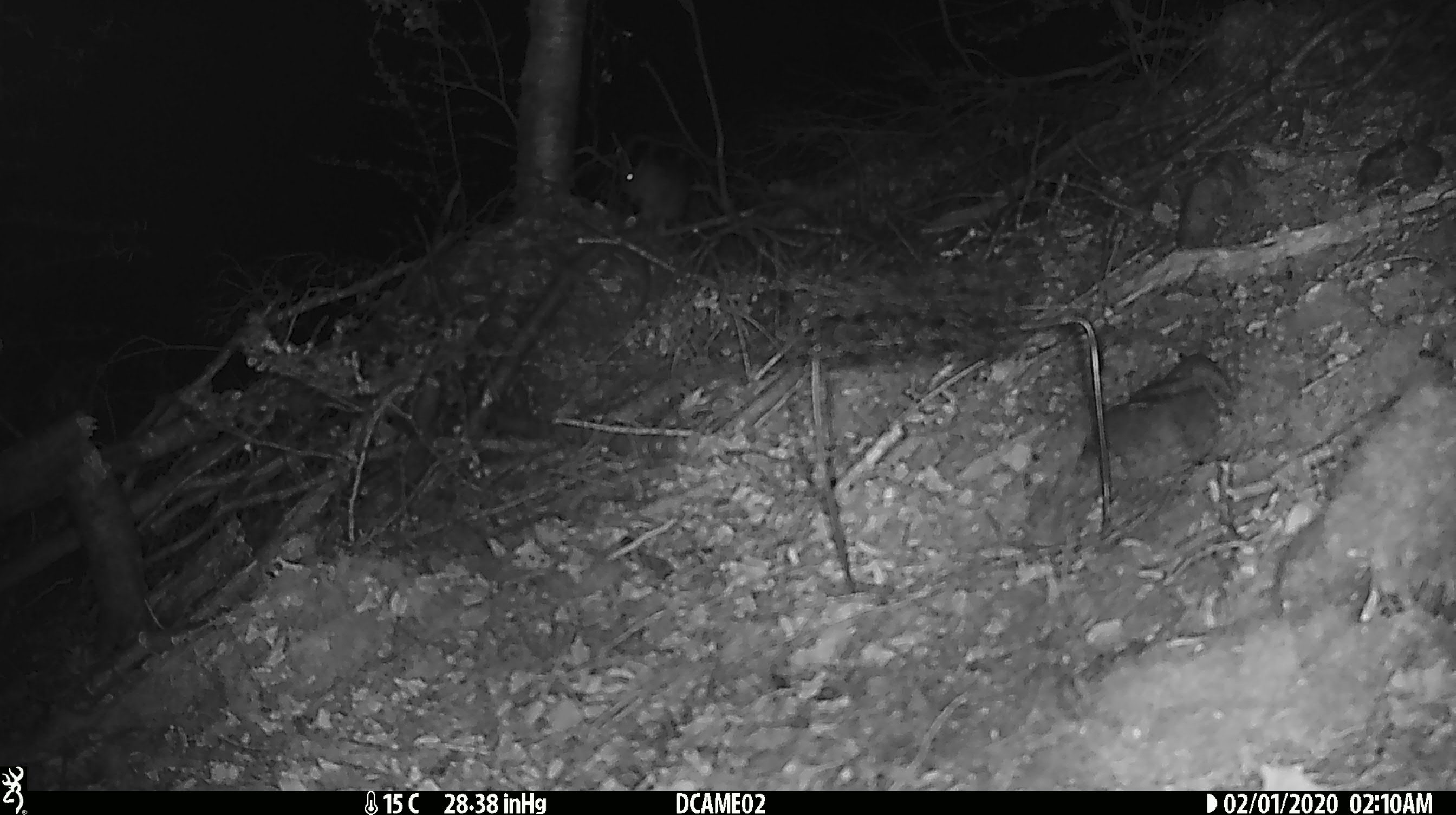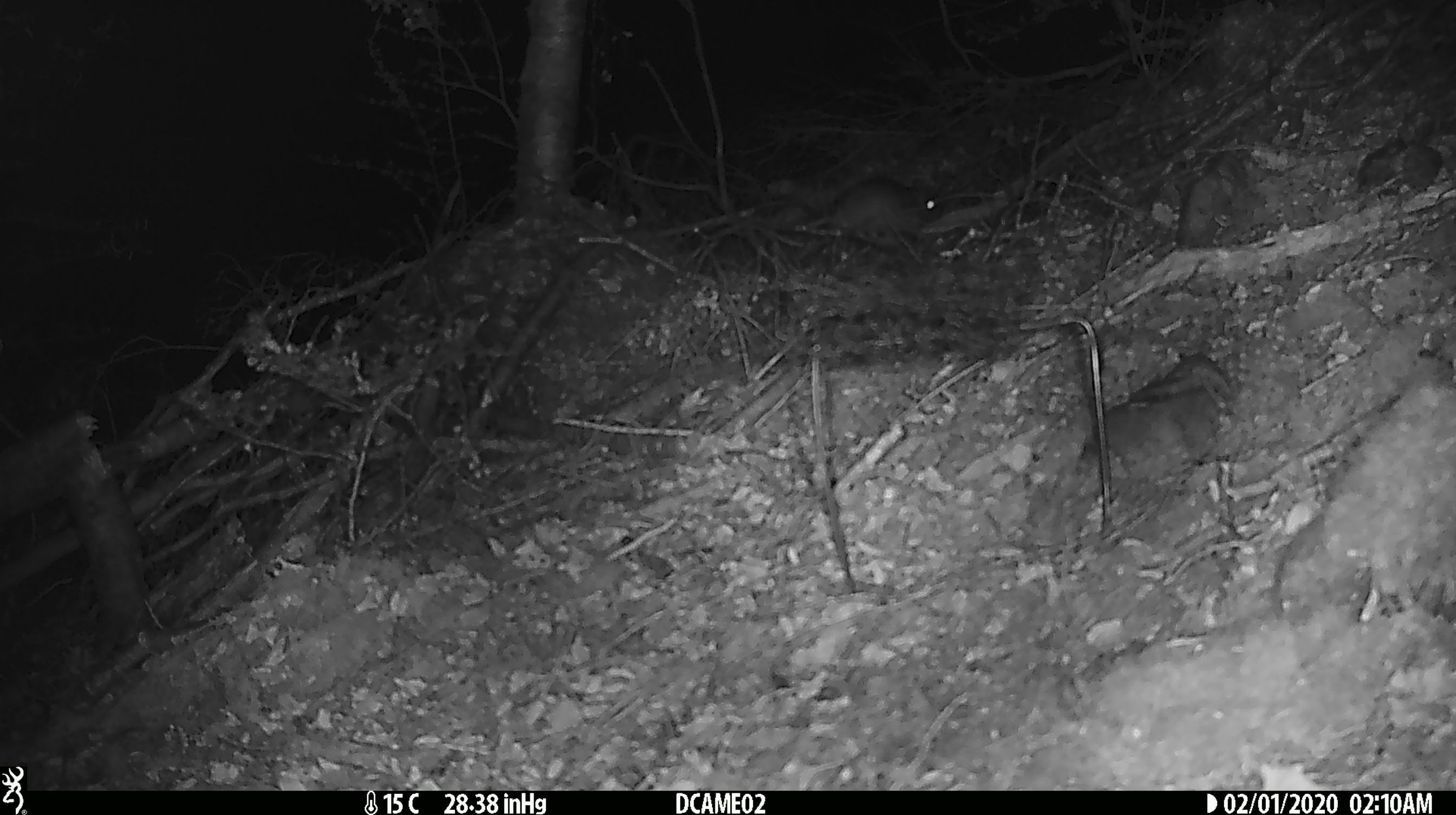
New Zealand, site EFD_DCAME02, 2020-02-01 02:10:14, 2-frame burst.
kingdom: Animalia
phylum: Chordata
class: Mammalia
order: Rodentia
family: Muridae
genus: Mus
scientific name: Mus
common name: mouse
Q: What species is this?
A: Mouse (Mus).